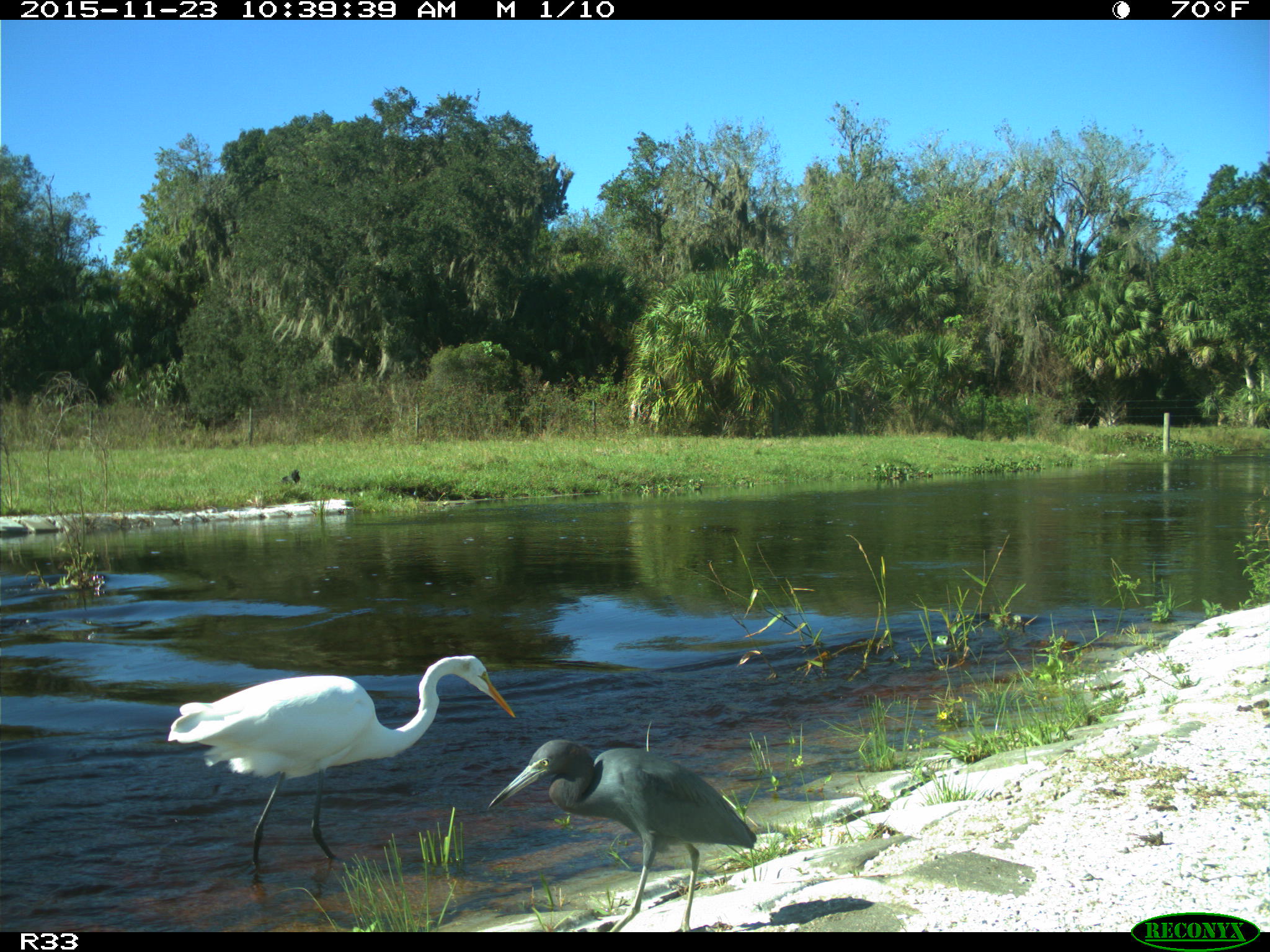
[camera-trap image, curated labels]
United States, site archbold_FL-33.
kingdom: Animalia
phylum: Chordata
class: Aves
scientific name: Aves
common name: birds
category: unidentified bird